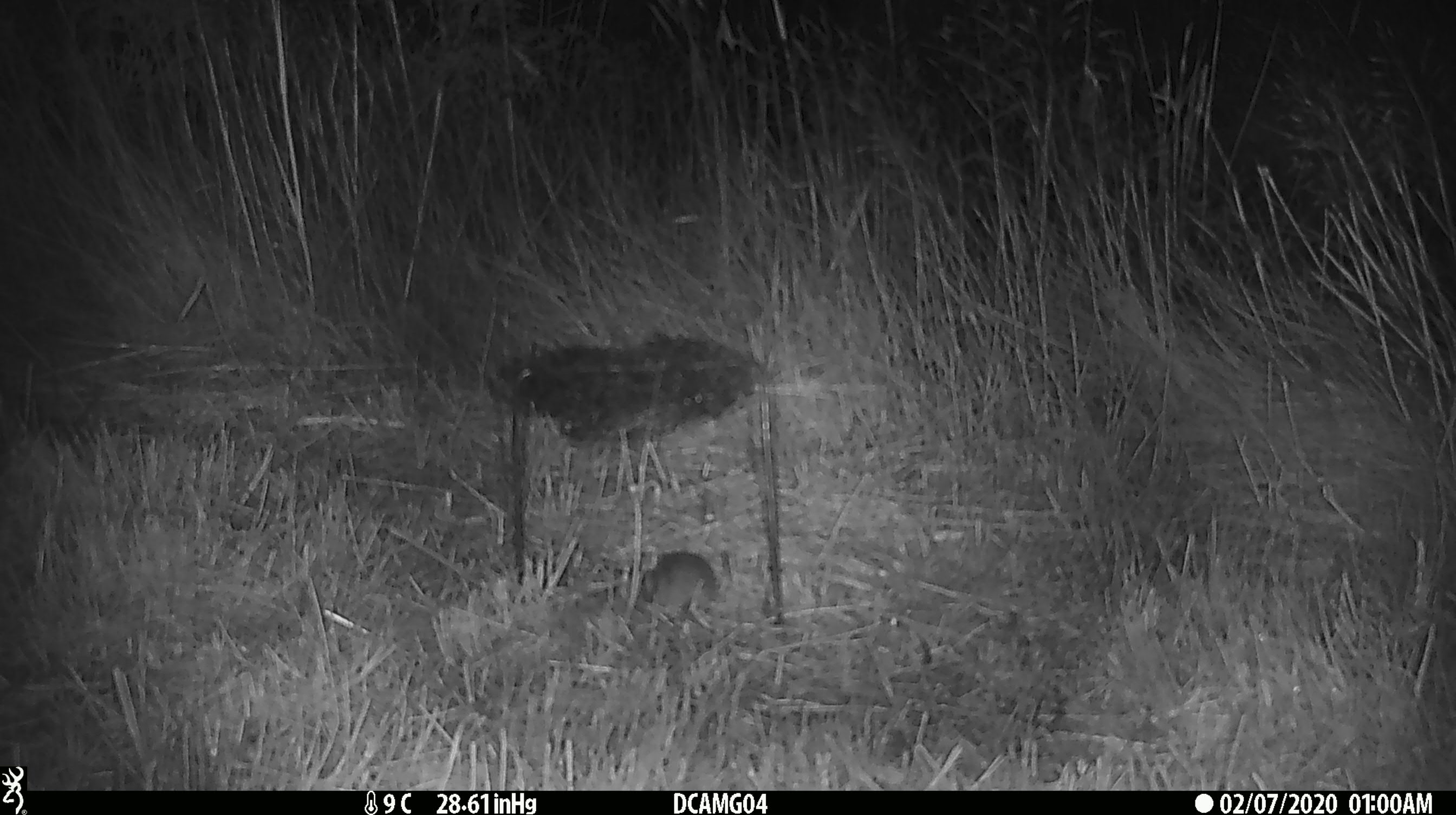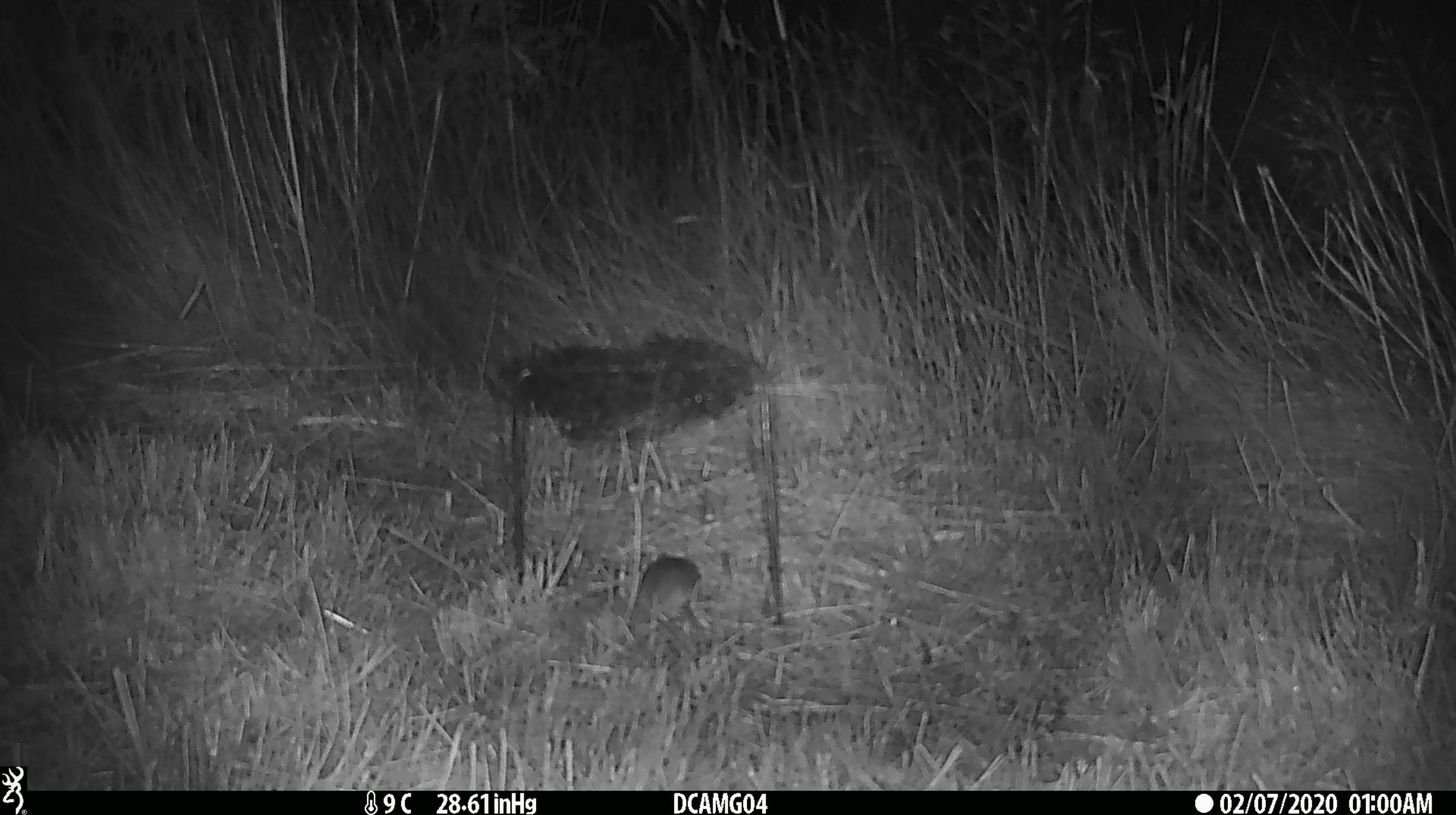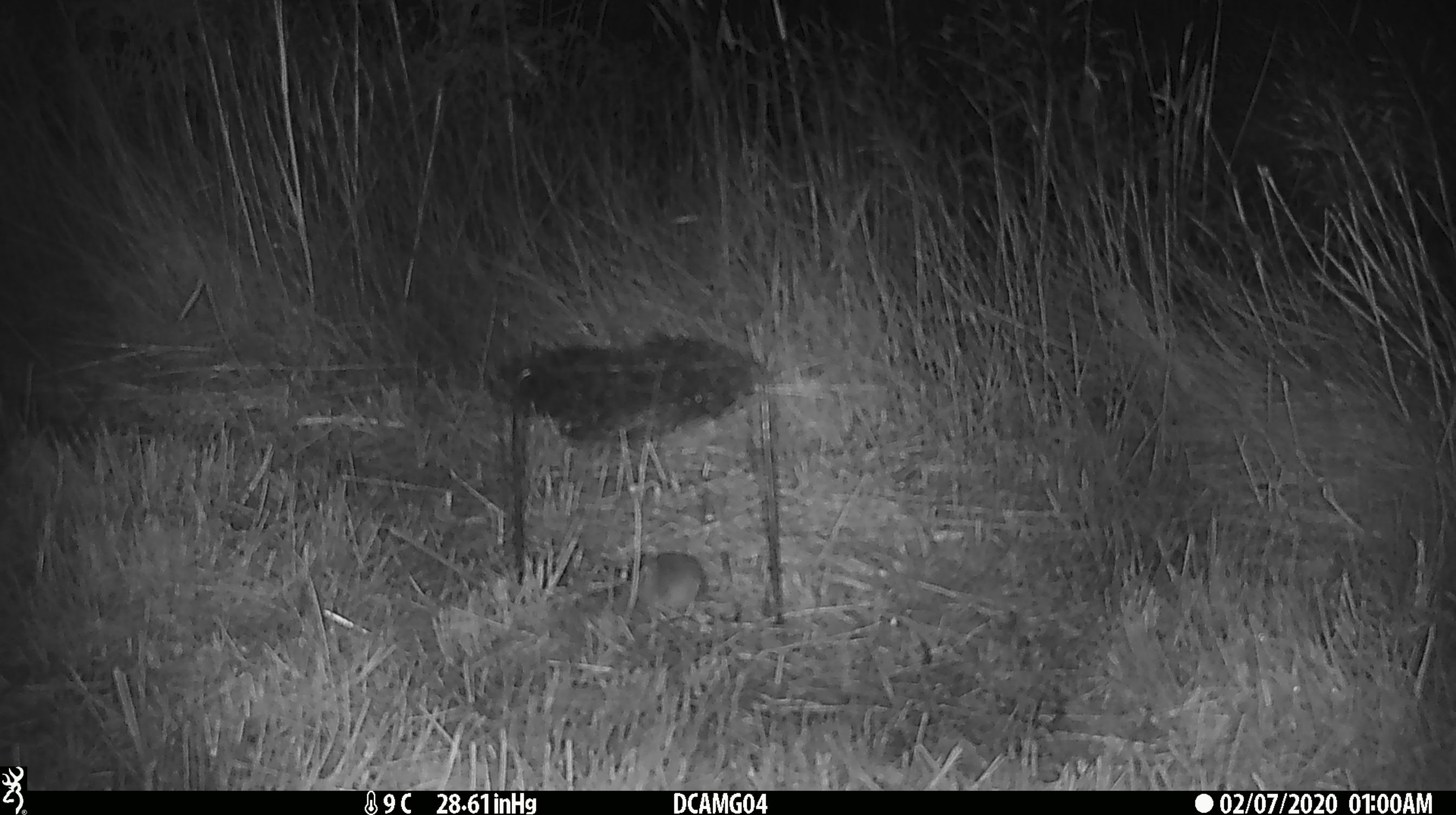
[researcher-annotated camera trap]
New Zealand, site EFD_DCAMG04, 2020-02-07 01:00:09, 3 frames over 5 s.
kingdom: Animalia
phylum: Chordata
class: Mammalia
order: Rodentia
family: Muridae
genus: Mus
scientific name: Mus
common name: mouse